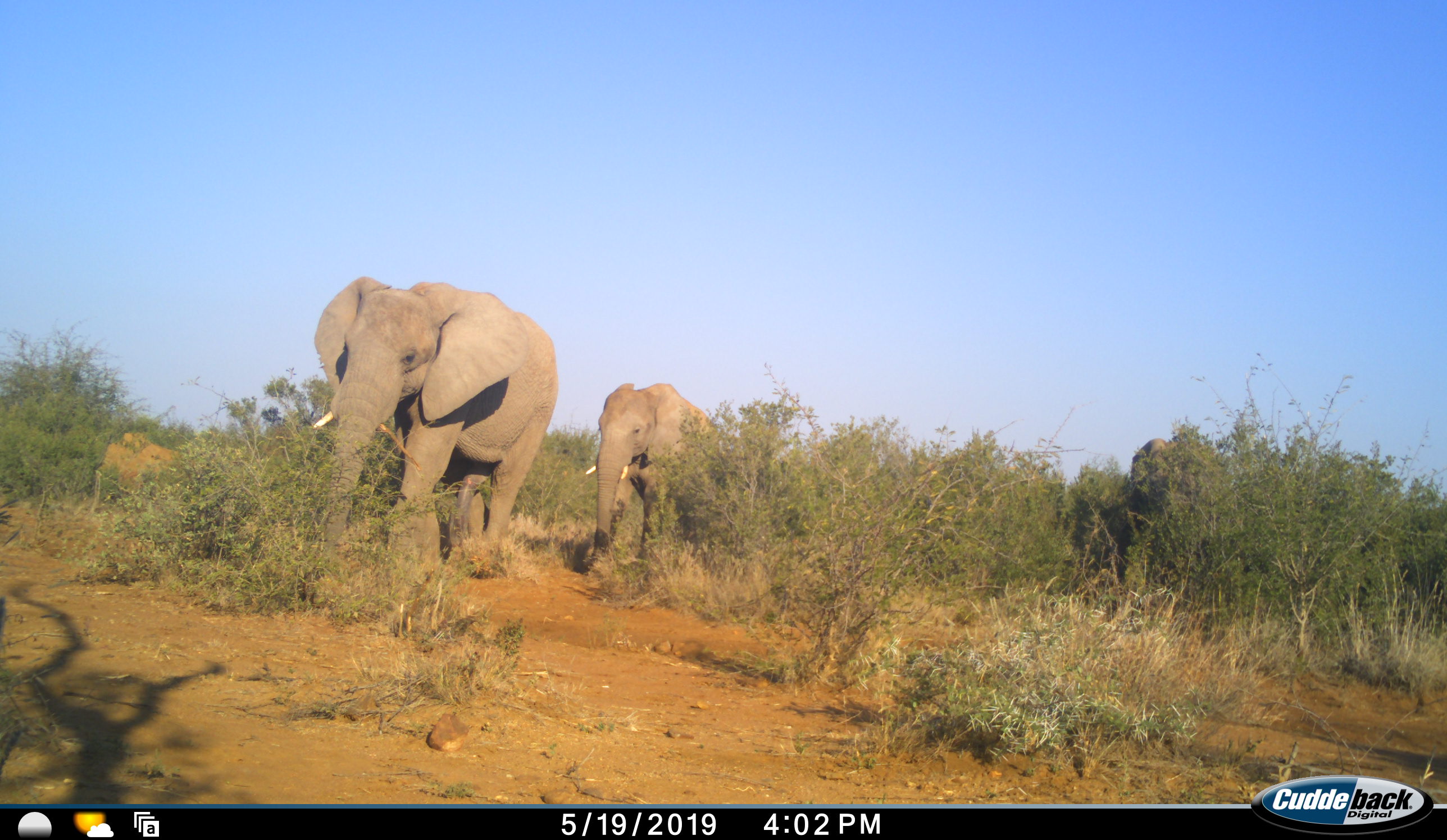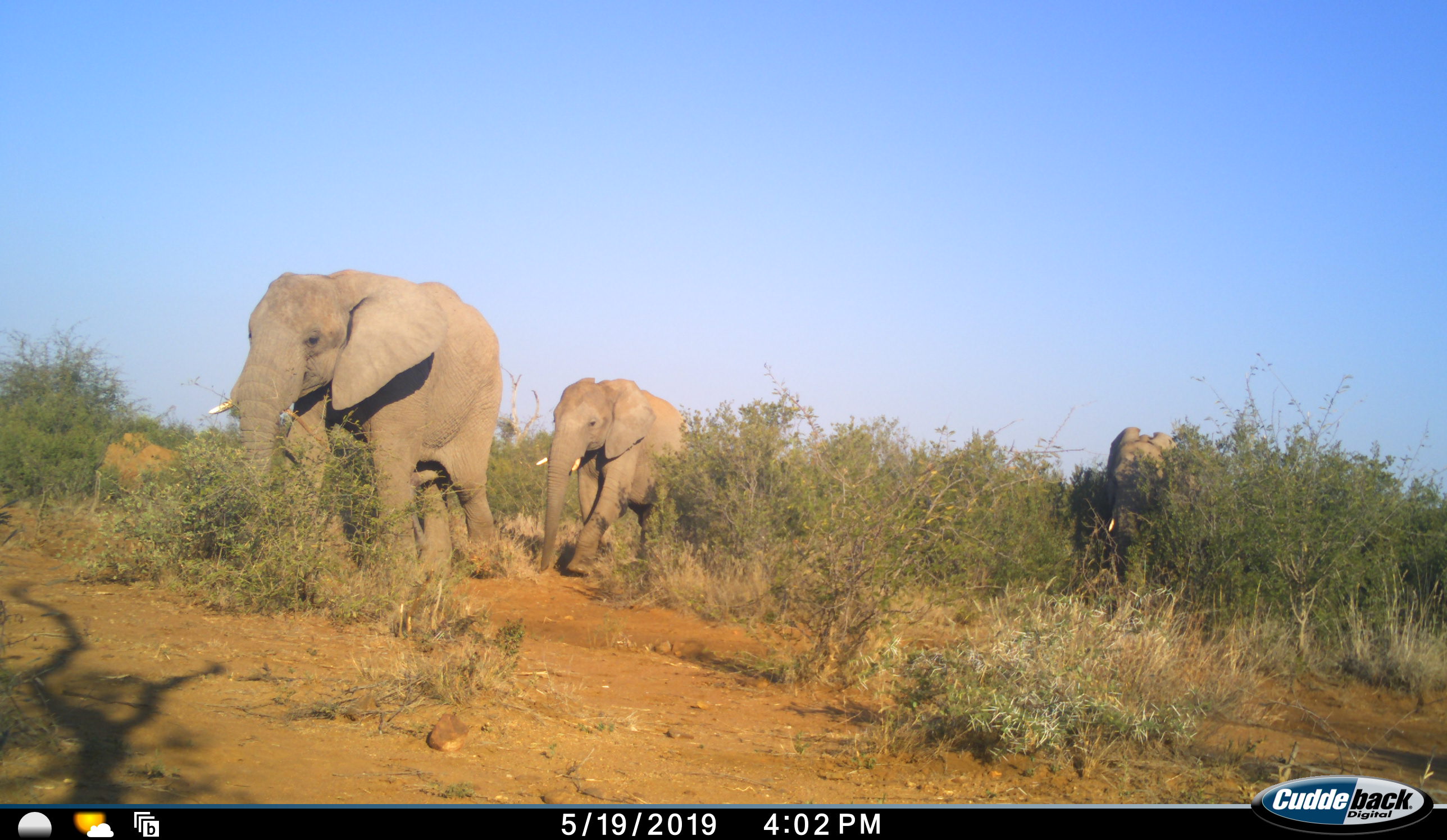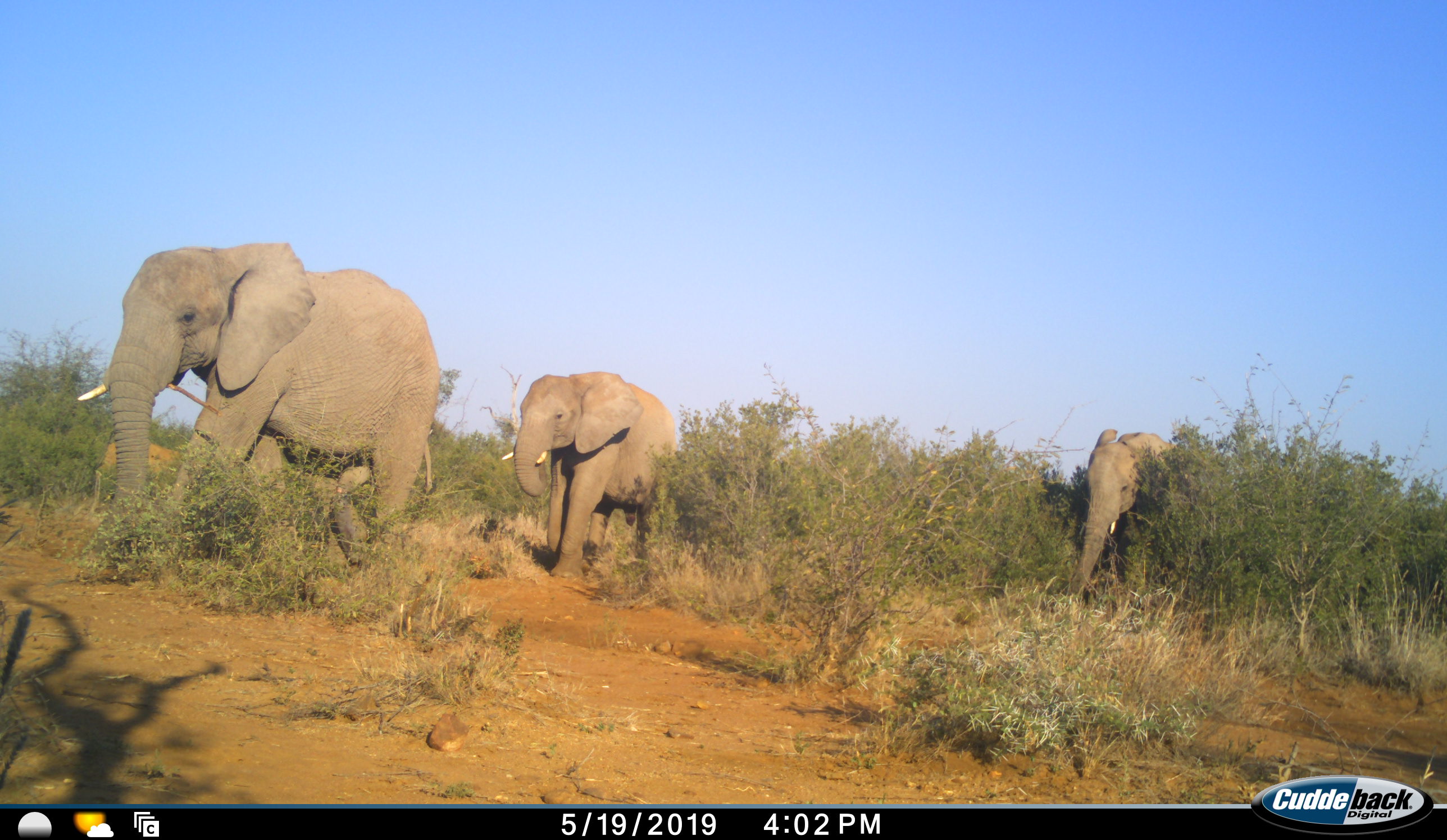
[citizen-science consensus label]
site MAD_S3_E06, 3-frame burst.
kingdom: Animalia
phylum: Chordata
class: Mammalia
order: Proboscidea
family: Elephantidae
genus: Loxodonta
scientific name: Loxodonta africana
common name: african bush elephant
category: elephant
Elephant (african bush elephant) (Loxodonta africana), count 3. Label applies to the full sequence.